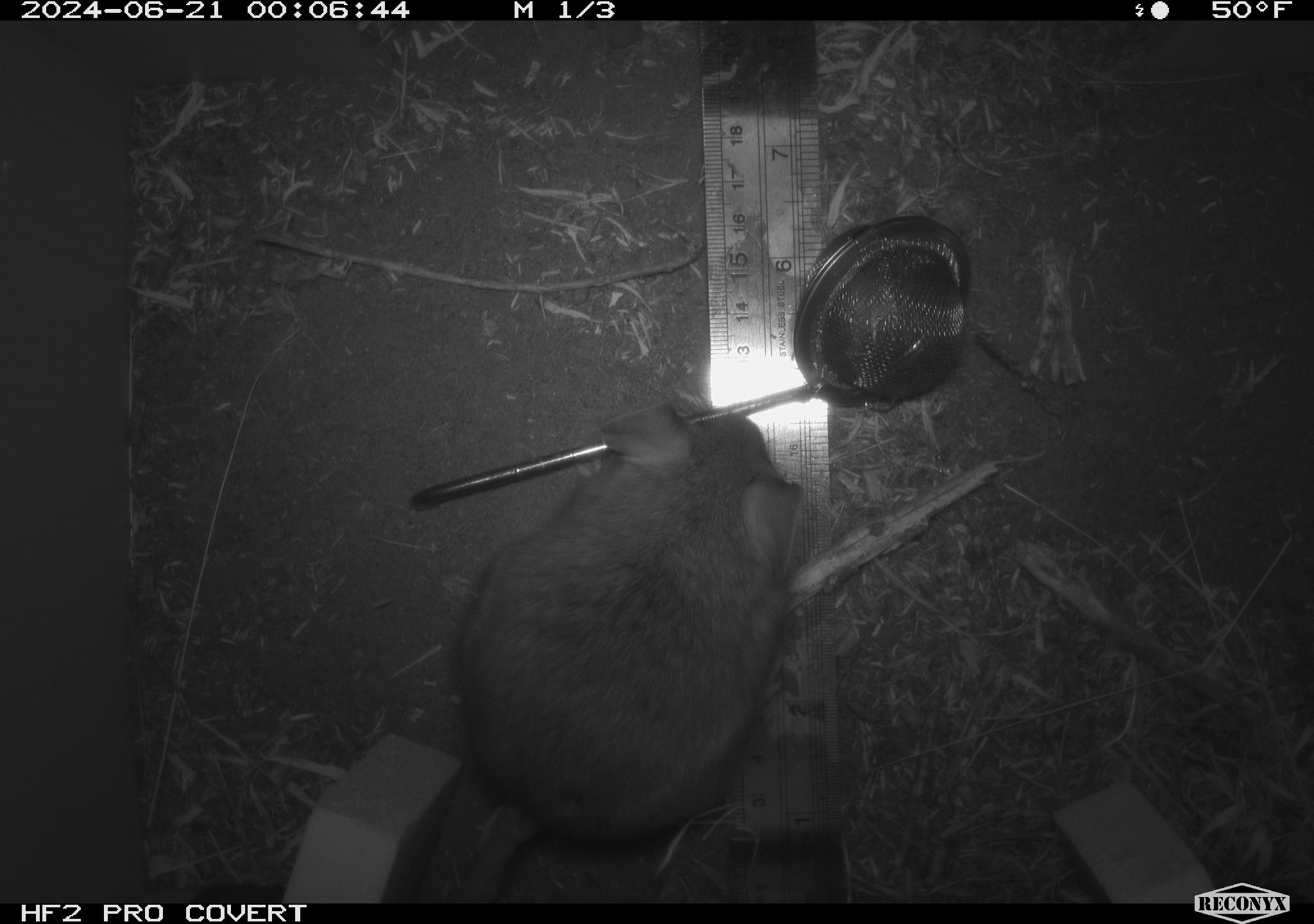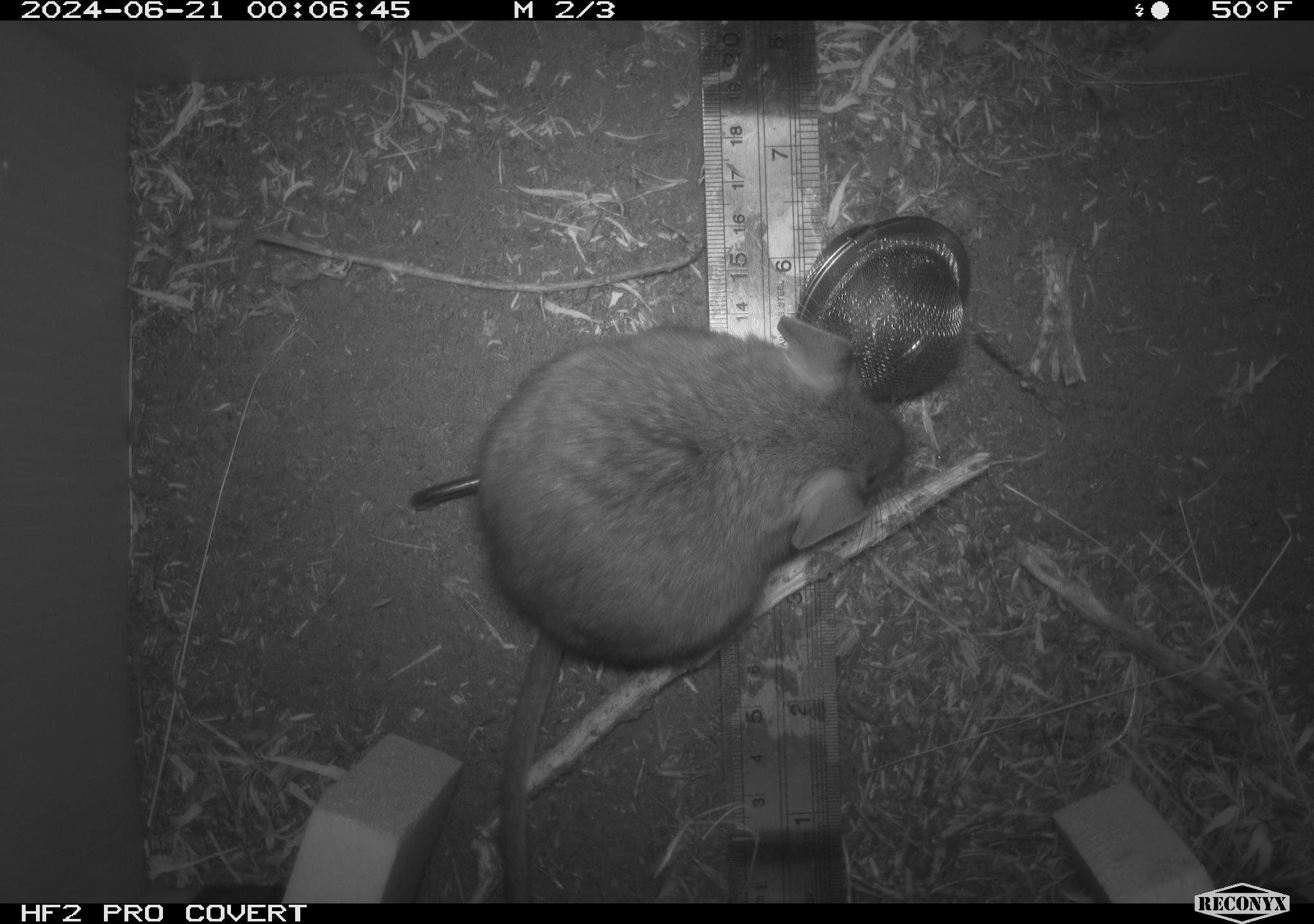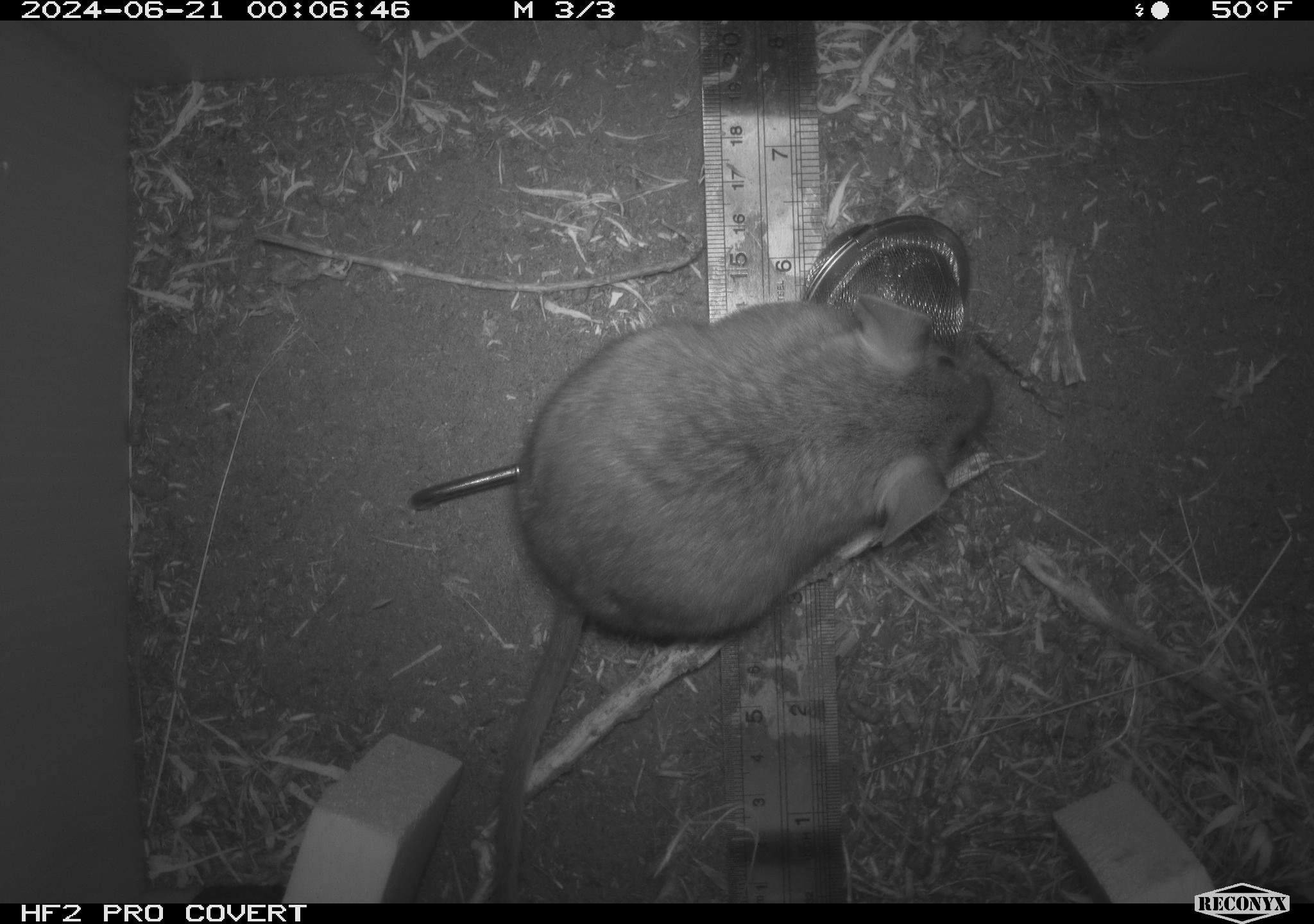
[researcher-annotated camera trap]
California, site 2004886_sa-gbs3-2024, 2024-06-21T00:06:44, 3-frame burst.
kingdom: Animalia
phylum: Chordata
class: Mammalia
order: Rodentia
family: Cricetidae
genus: Neotoma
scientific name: Neotoma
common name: pack rat or woodrat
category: neotoma species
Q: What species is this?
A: Neotoma species (pack rat or woodrat) (Neotoma).